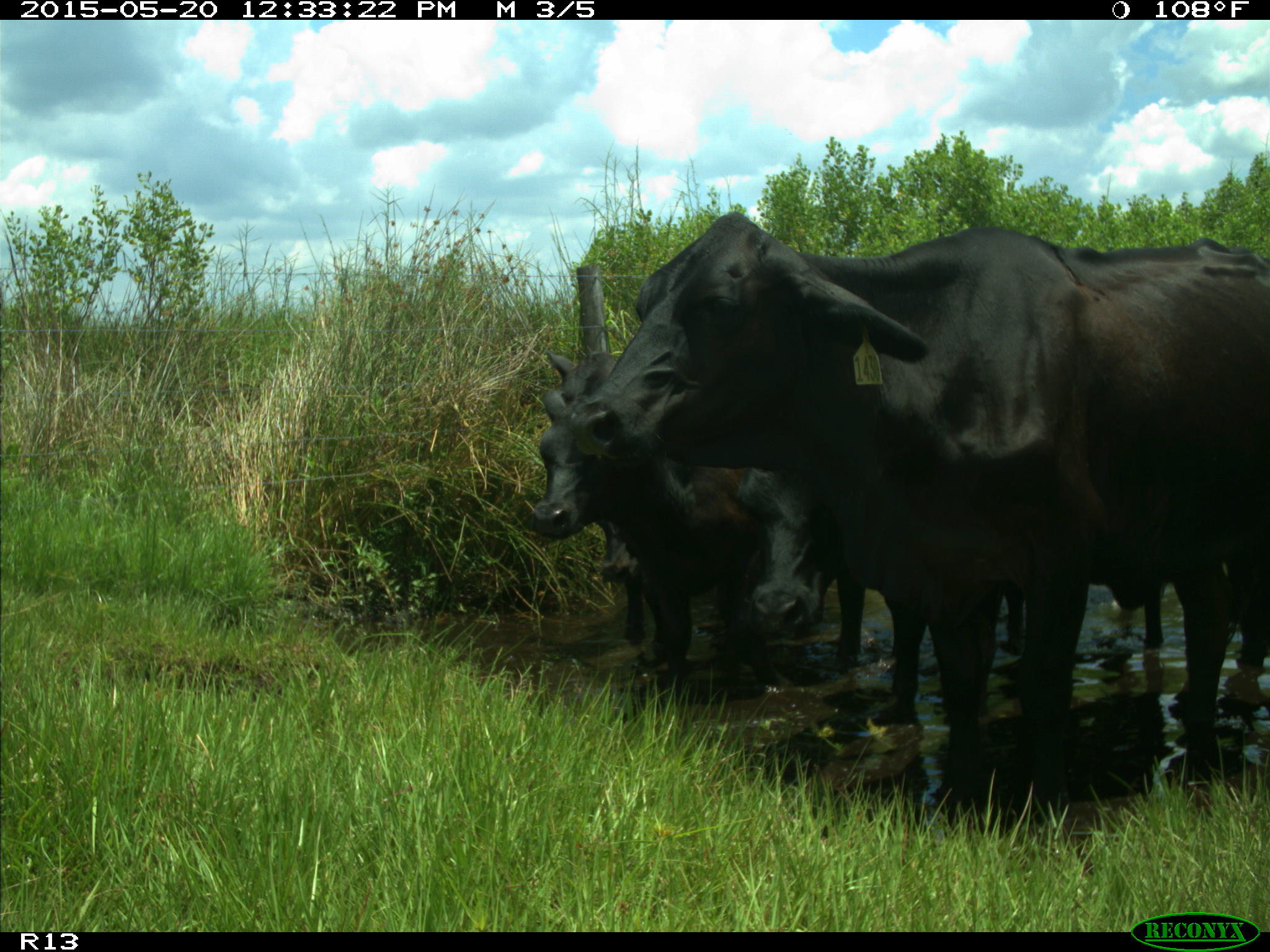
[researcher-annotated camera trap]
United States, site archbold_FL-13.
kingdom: Animalia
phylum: Chordata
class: Mammalia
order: Artiodactyla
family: Bovidae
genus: Bos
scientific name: Bos taurus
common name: domestic cow